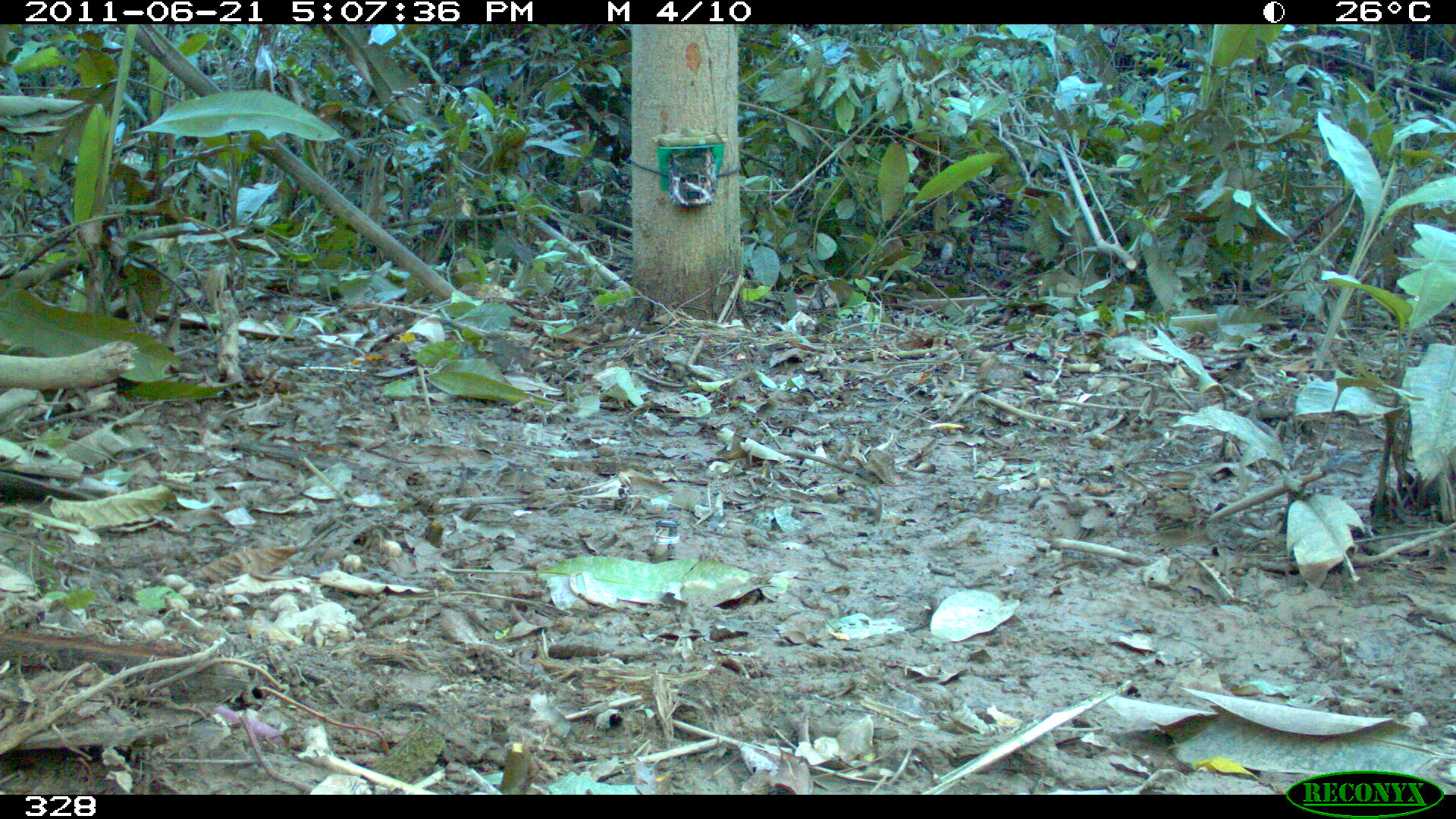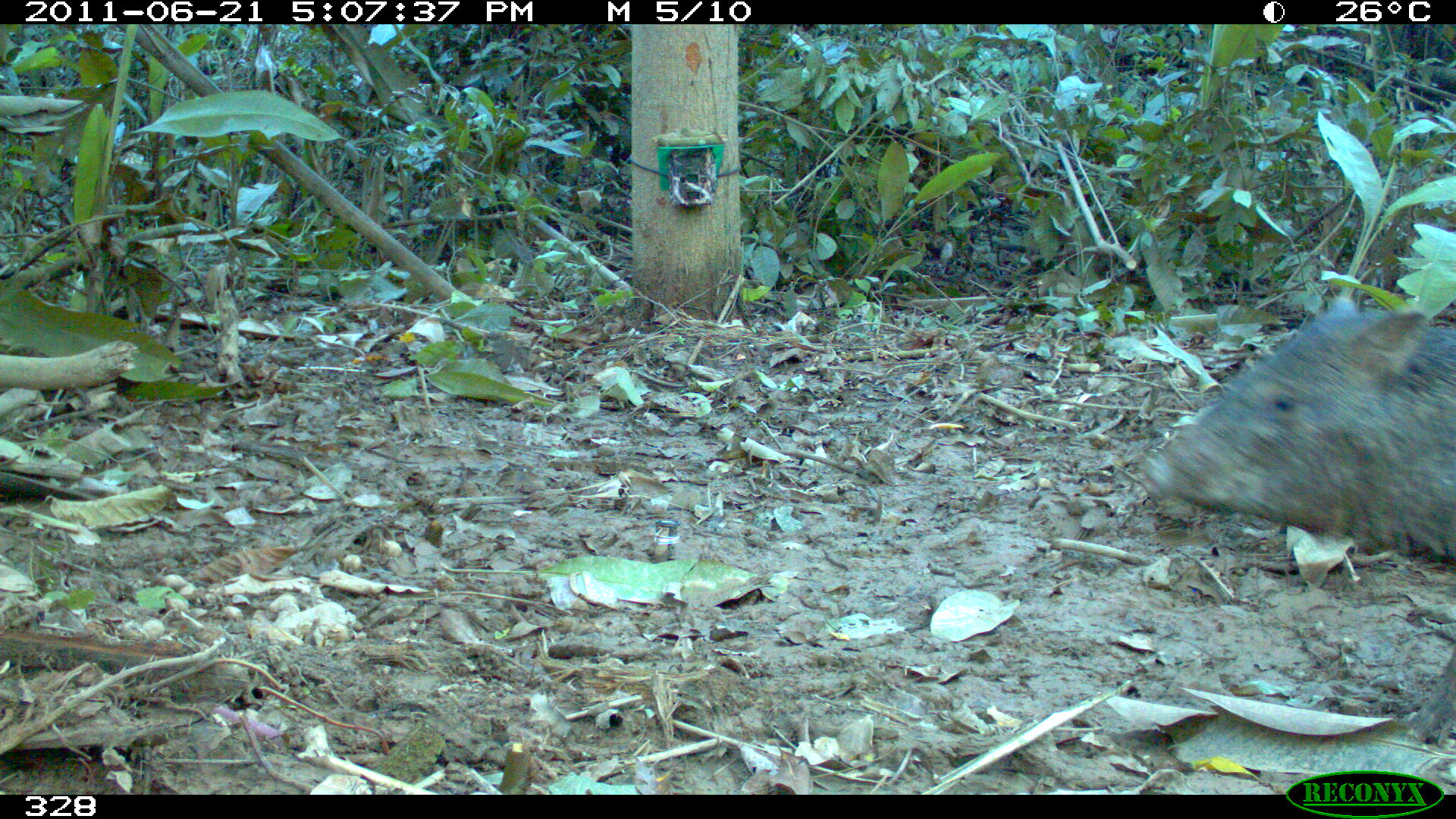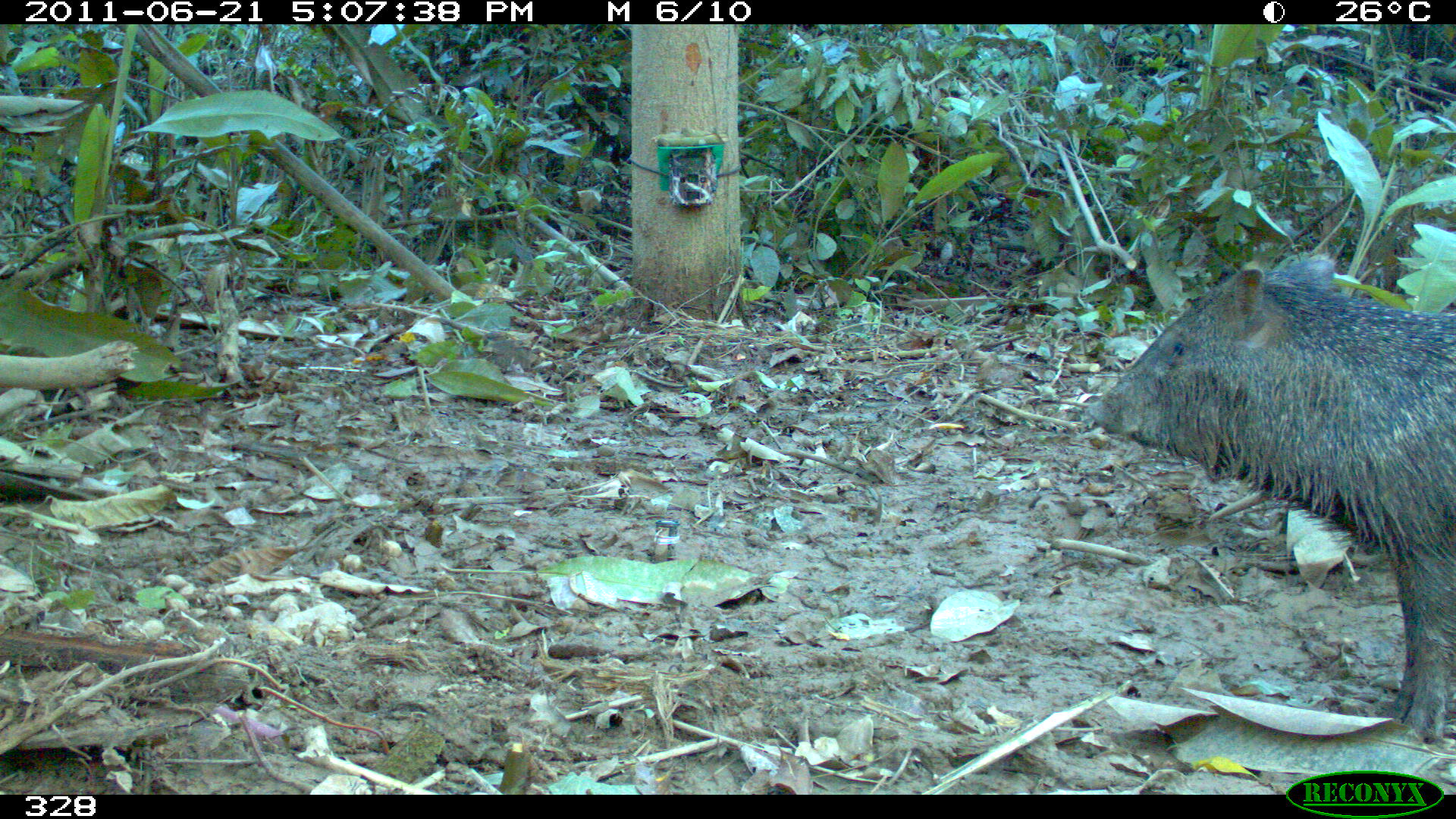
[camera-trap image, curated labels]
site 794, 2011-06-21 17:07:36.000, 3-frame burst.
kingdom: Animalia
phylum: Chordata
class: Mammalia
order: Artiodactyla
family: Tayassuidae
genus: Pecari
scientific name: Pecari tajacu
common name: collared peccary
Pecari tajacu (collared peccary).